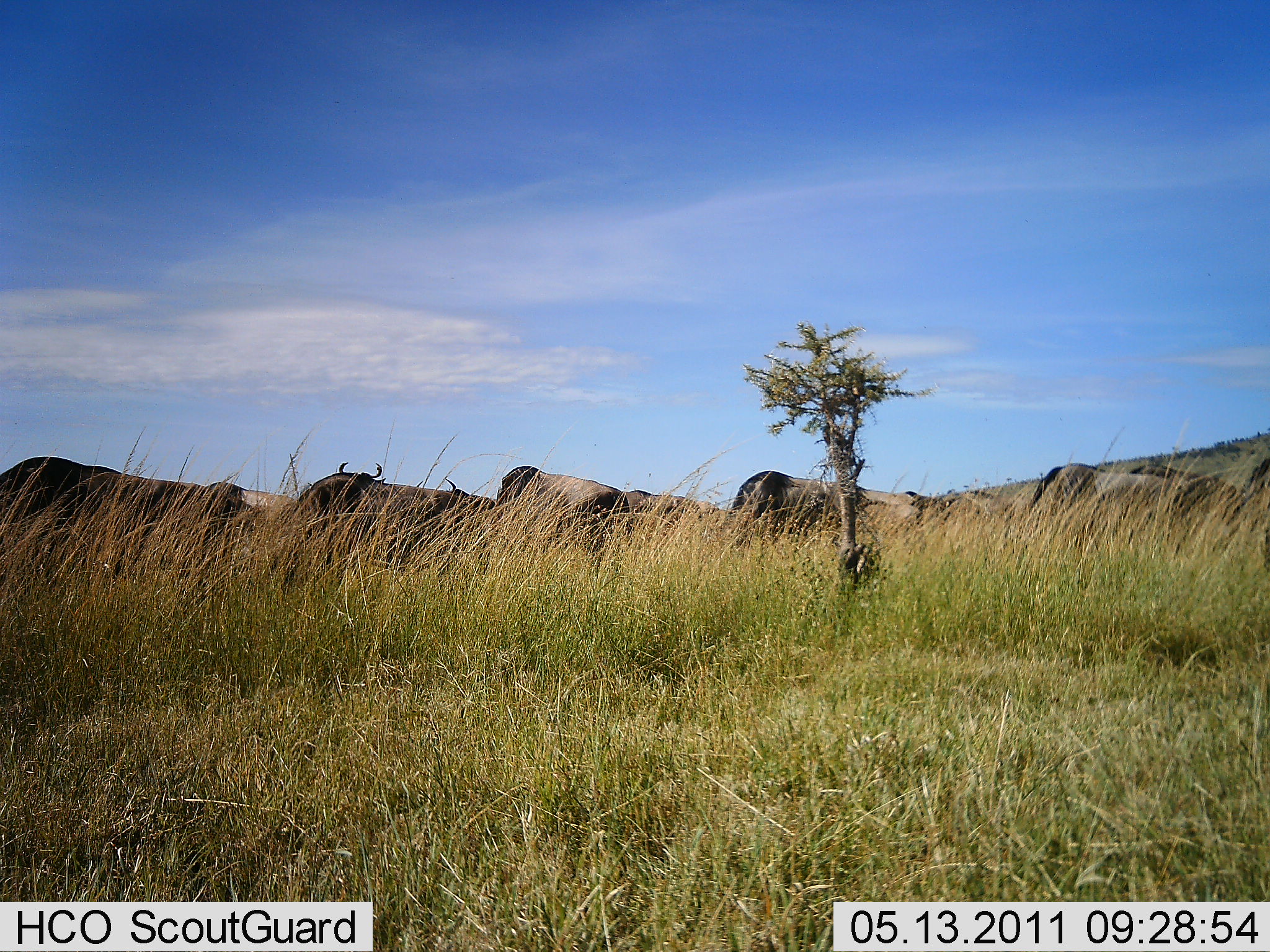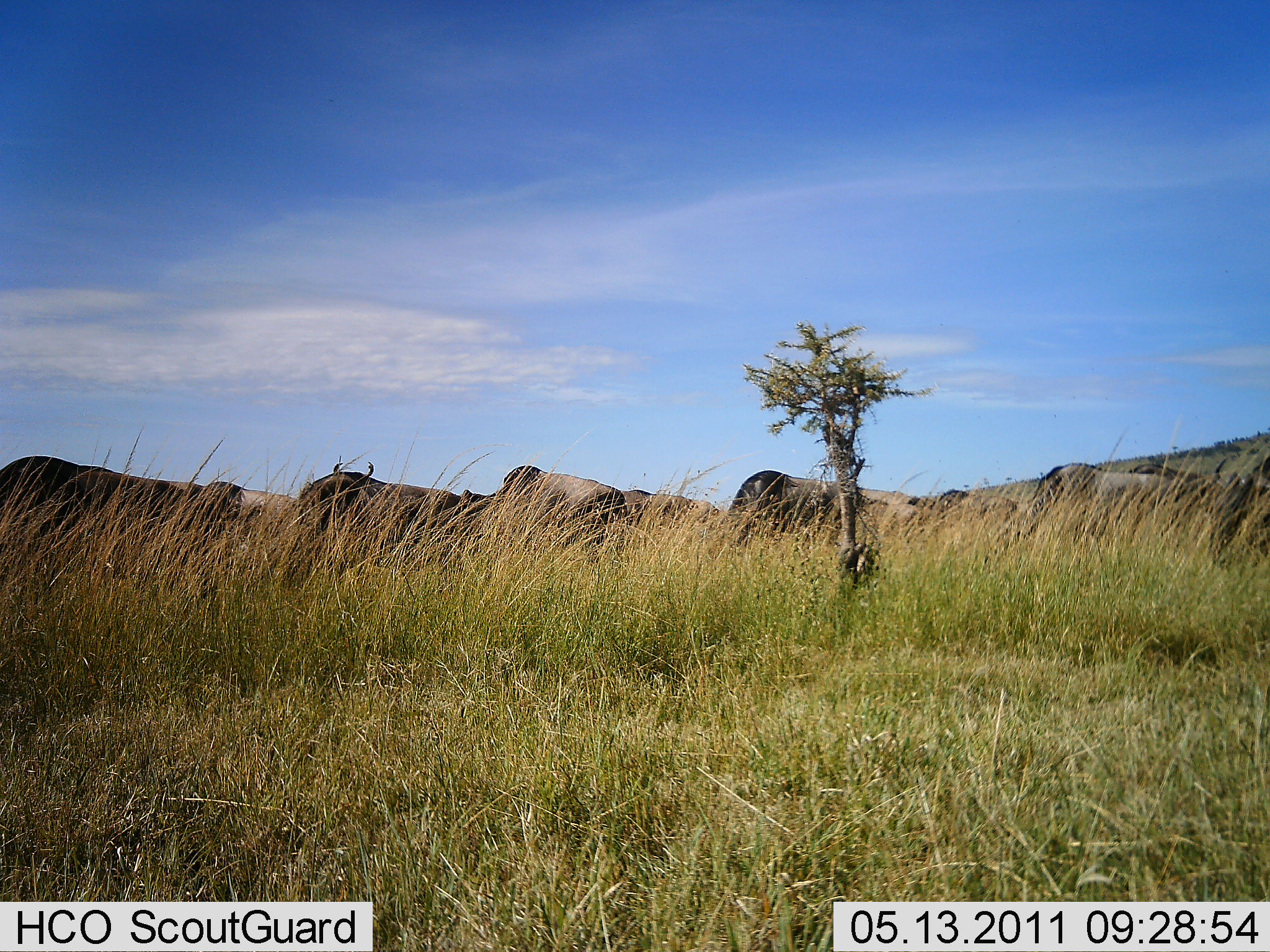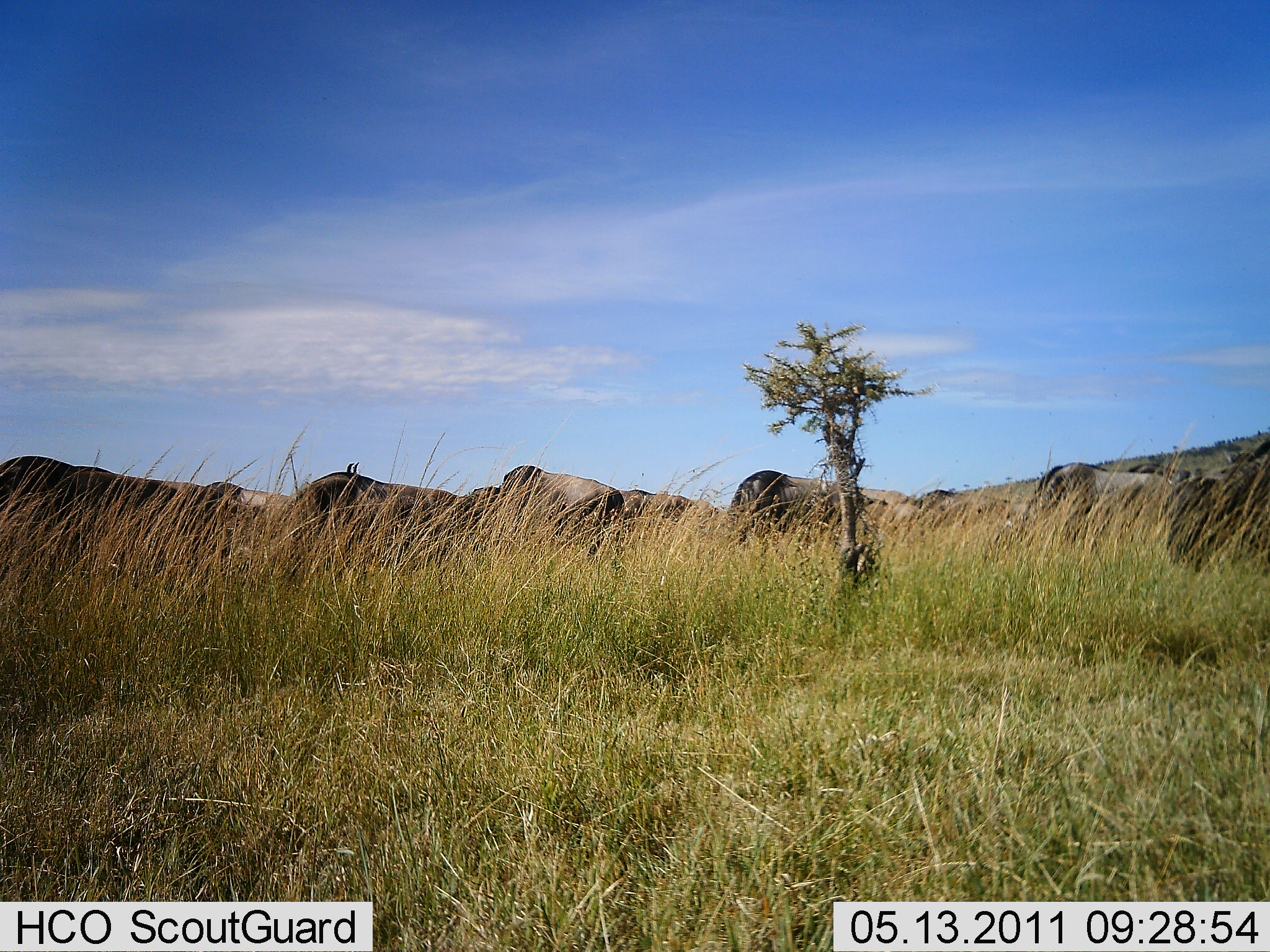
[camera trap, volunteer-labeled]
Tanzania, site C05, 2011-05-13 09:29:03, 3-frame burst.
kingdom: Animalia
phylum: Chordata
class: Mammalia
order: Artiodactyla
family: Bovidae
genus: Connochaetes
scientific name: Connochaetes taurinus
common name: blue wildebeest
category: wildebeest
Wildebeest (blue wildebeest) (Connochaetes taurinus), count 11-50. Behavior (volunteer vote fractions): standing 30%, resting 0%, moving 70%, interacting 0%. Young present (vote fraction): 0%. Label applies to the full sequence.